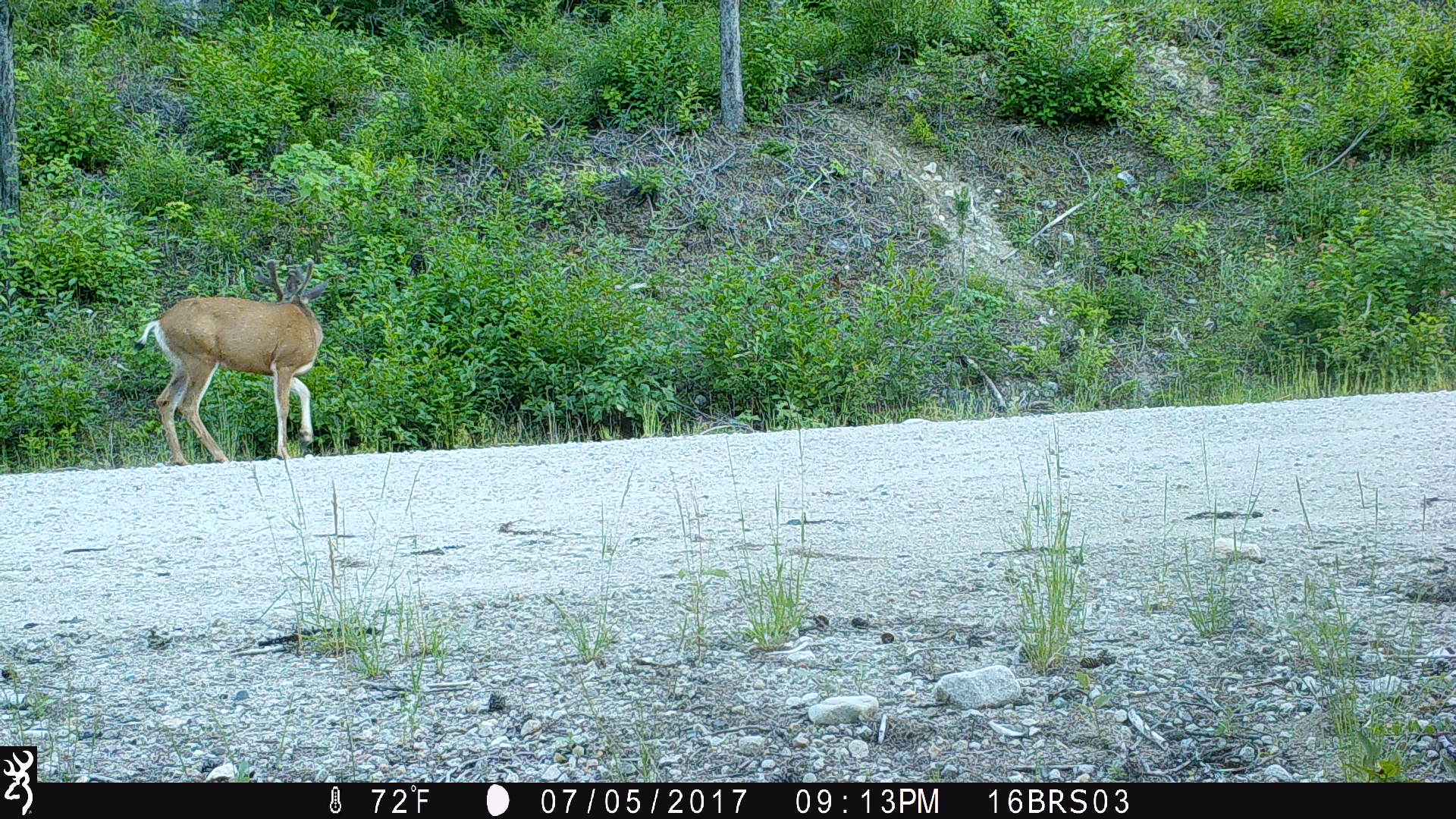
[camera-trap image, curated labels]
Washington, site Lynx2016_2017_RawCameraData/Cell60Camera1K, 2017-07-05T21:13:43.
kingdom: Animalia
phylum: Chordata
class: Mammalia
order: Artiodactyla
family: Cervidae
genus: Odocoileus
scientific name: Odocoileus hemionus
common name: mule deer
Odocoileus hemionus (mule deer). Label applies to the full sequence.